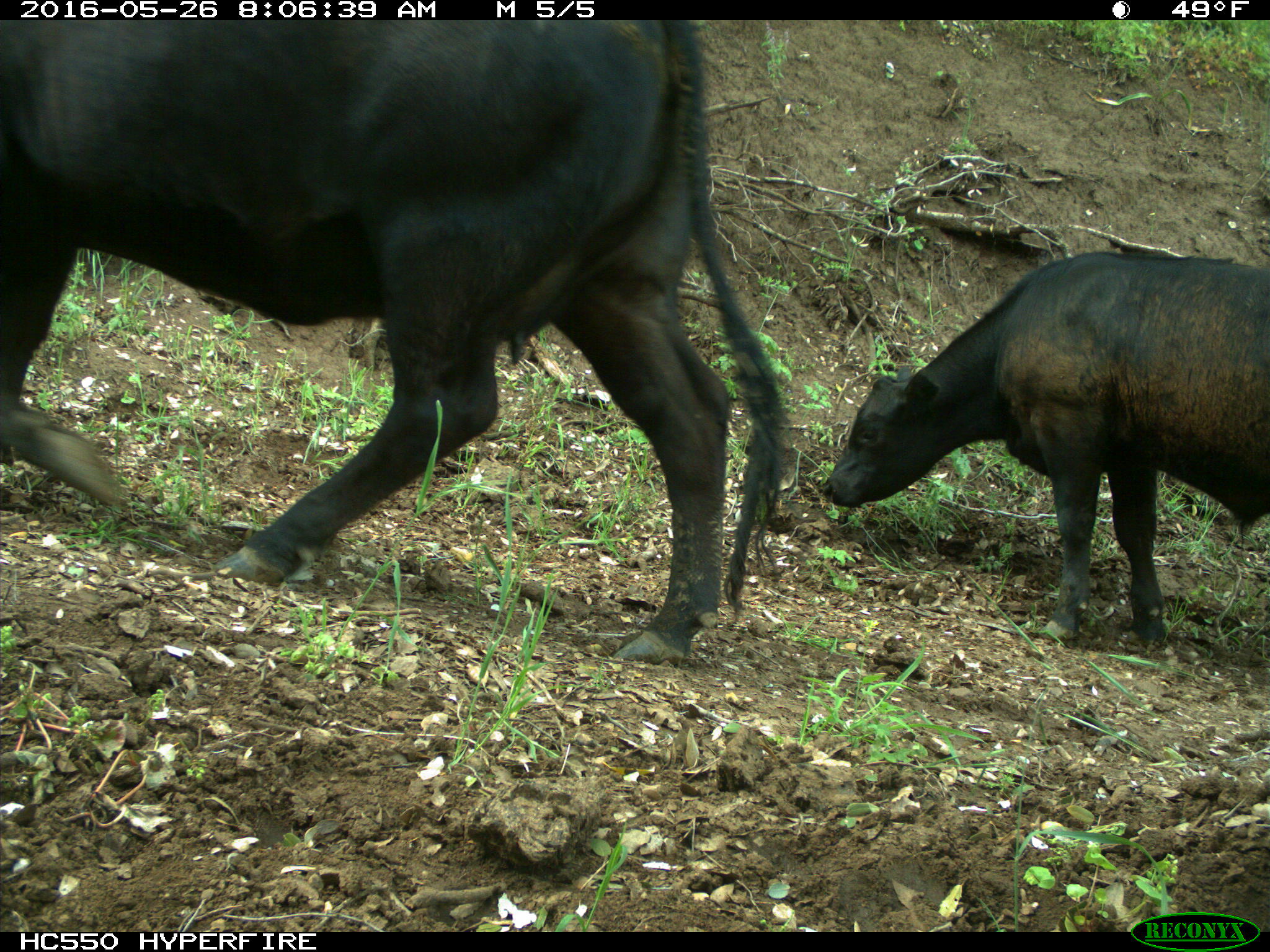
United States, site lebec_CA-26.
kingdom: Animalia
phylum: Chordata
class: Mammalia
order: Artiodactyla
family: Bovidae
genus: Bos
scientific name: Bos taurus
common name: domestic cow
Bos taurus (domestic cow).